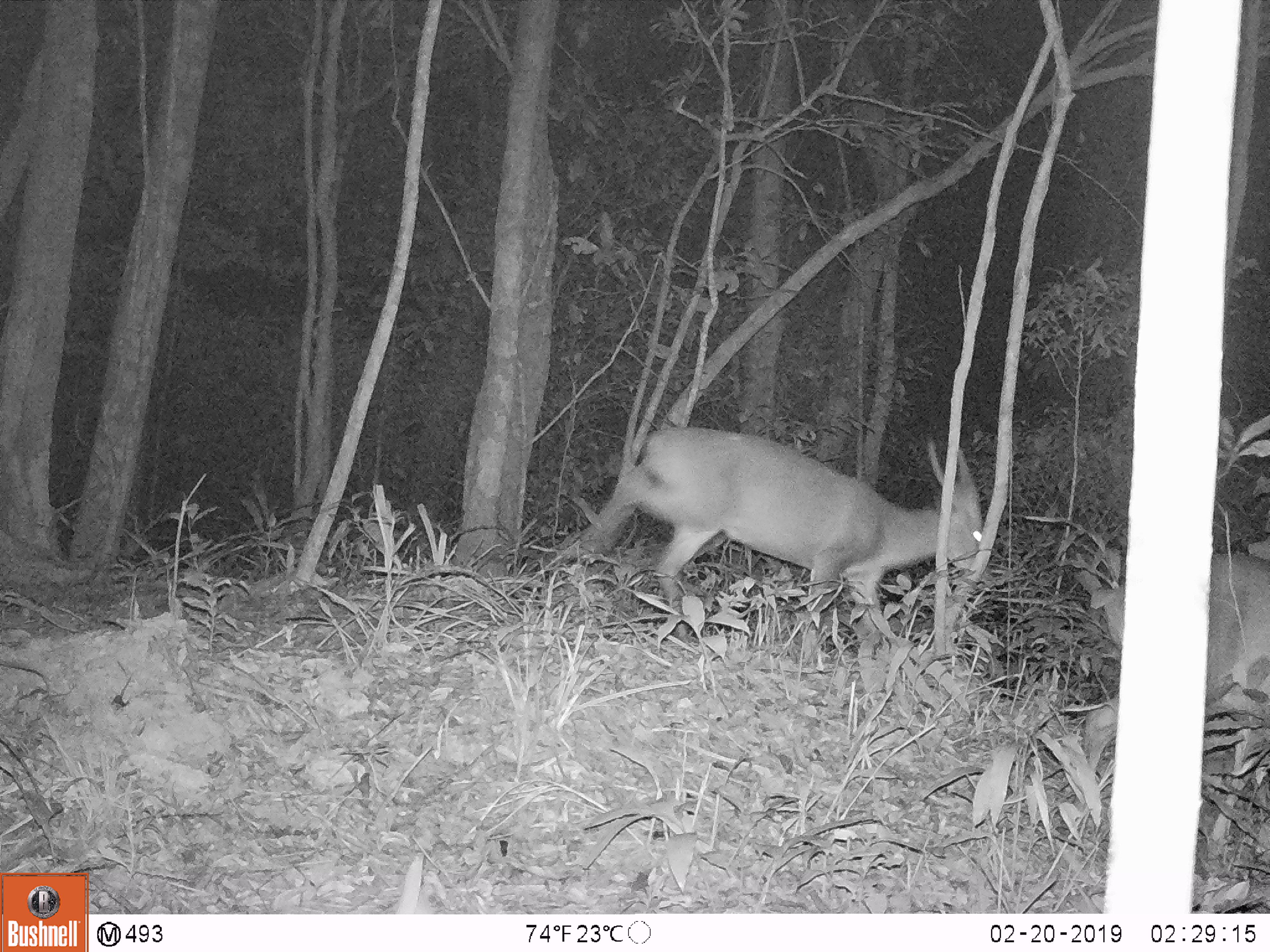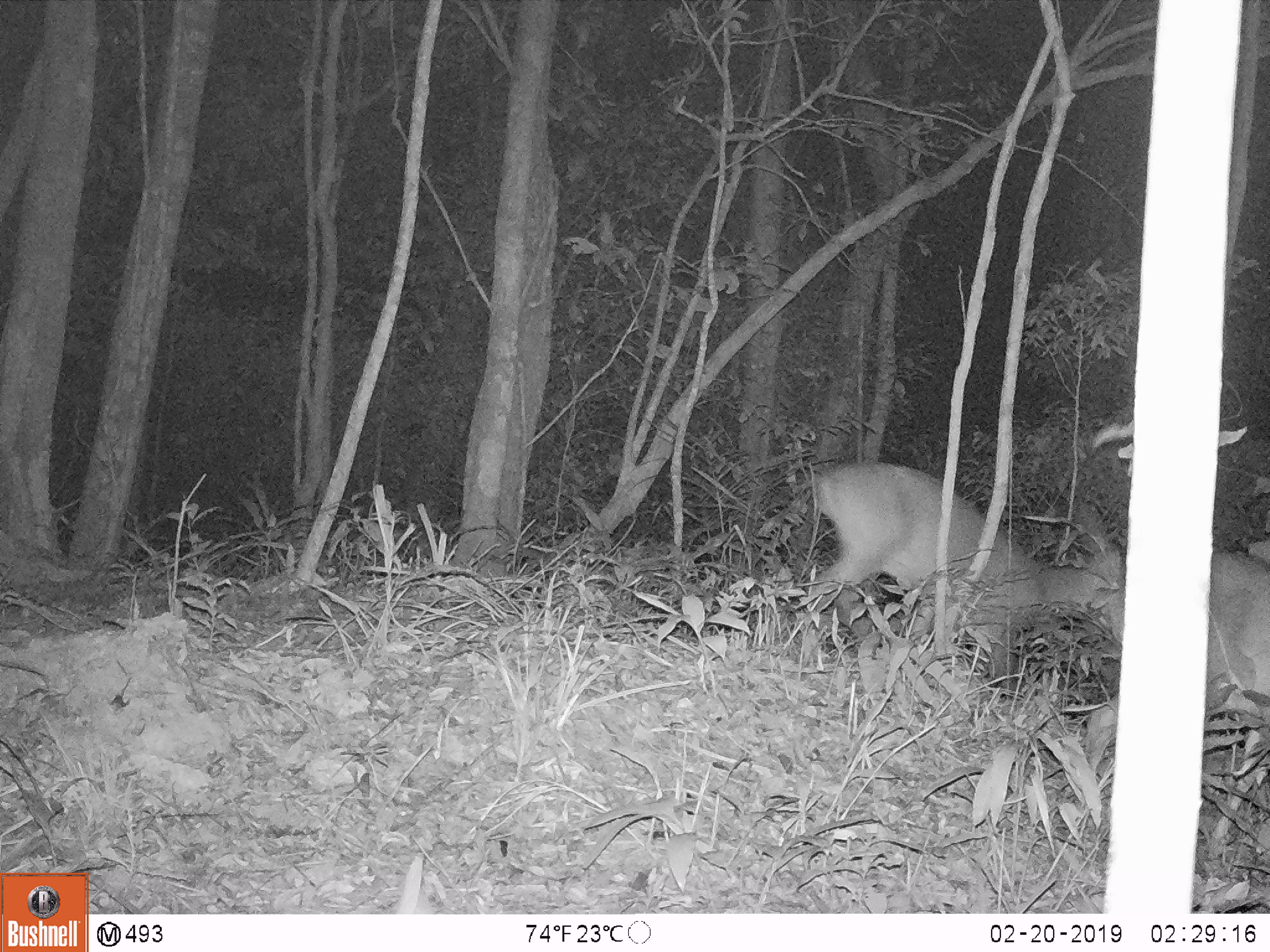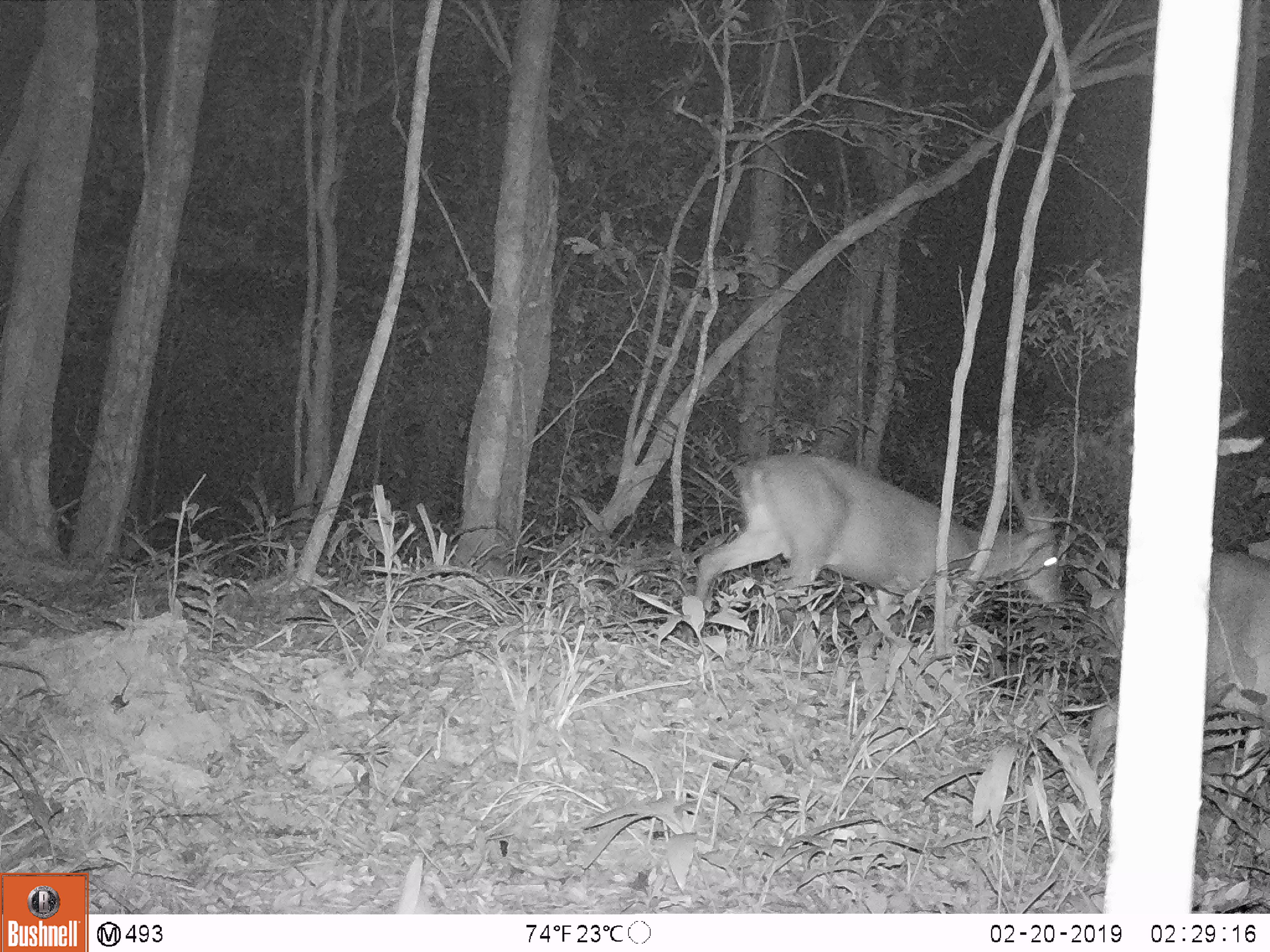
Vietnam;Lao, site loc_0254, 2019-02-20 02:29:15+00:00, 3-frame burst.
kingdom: Animalia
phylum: Chordata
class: Mammalia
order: Artiodactyla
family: Cervidae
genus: Muntiacus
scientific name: Muntiacus vuquangensis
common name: large-antlered muntjac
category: large antlered muntjac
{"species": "large antlered muntjac (large-antlered muntjac) (Muntiacus vuquangensis)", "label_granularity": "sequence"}